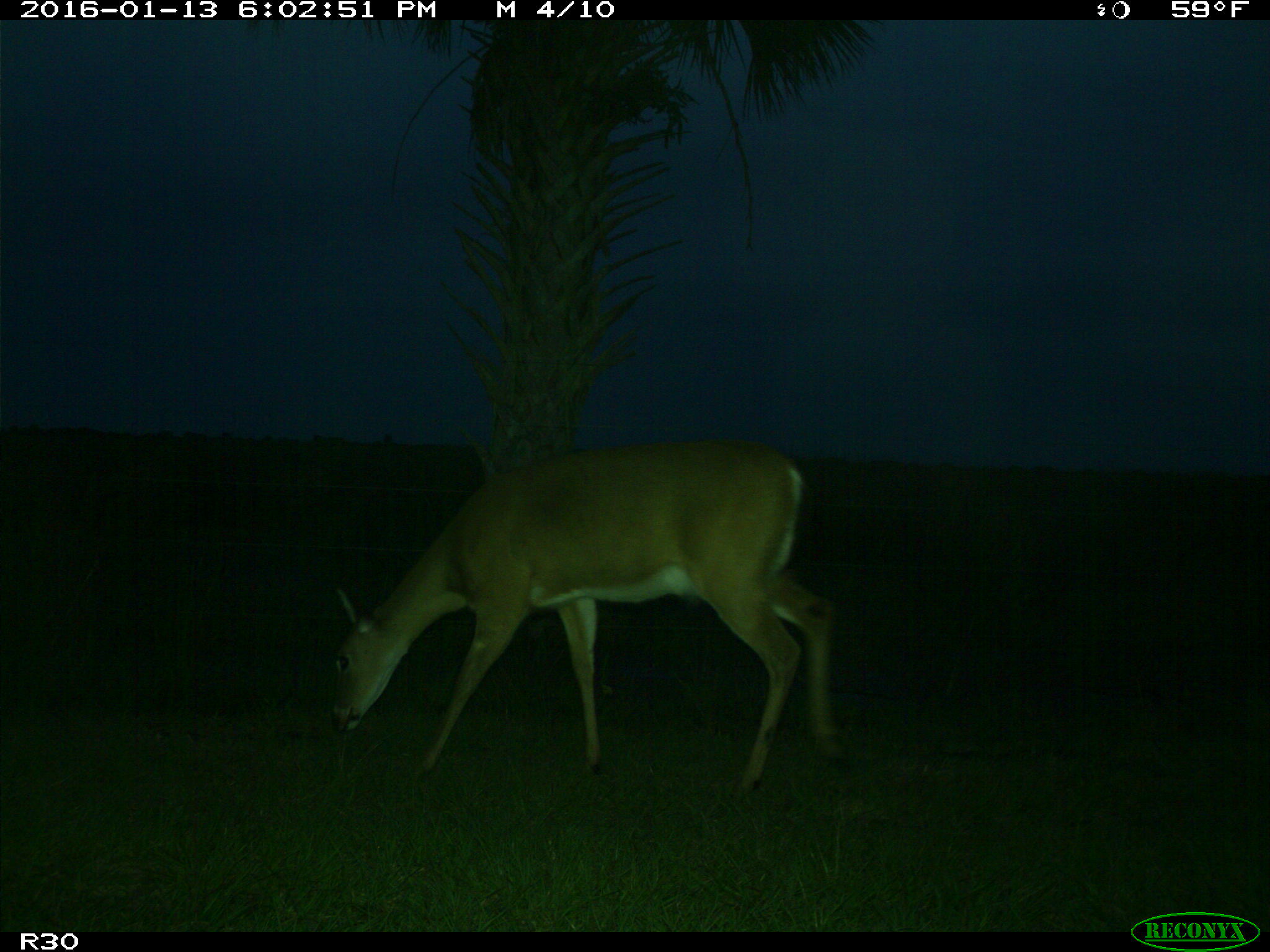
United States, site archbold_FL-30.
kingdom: Animalia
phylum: Chordata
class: Mammalia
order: Artiodactyla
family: Cervidae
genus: Odocoileus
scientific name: Odocoileus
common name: deer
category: unidentified deer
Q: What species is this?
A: Unidentified deer (deer) (Odocoileus).